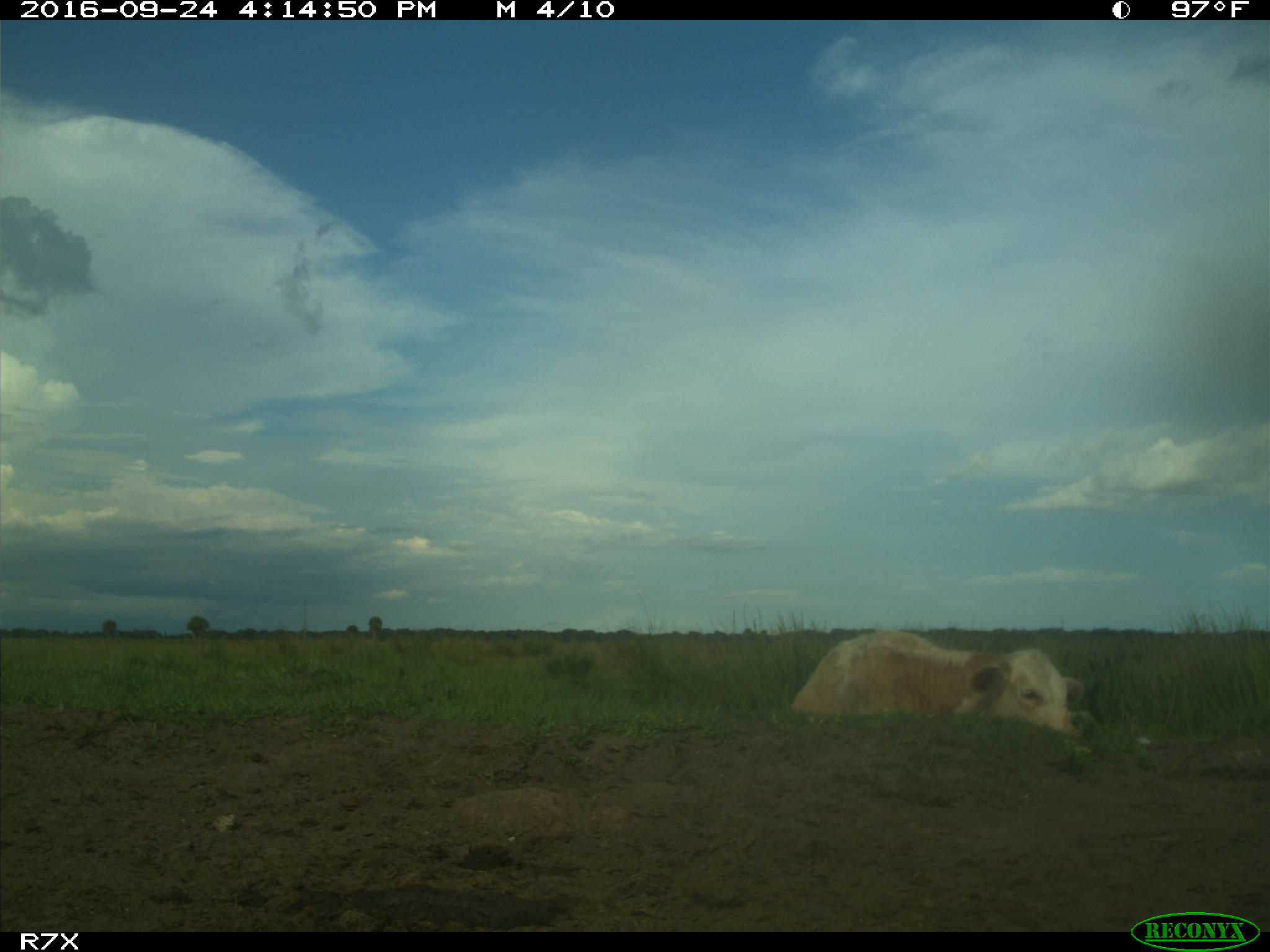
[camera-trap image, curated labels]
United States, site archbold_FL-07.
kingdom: Animalia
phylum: Chordata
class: Mammalia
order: Artiodactyla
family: Bovidae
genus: Bos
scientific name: Bos taurus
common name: domestic cow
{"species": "Bos taurus (domestic cow)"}